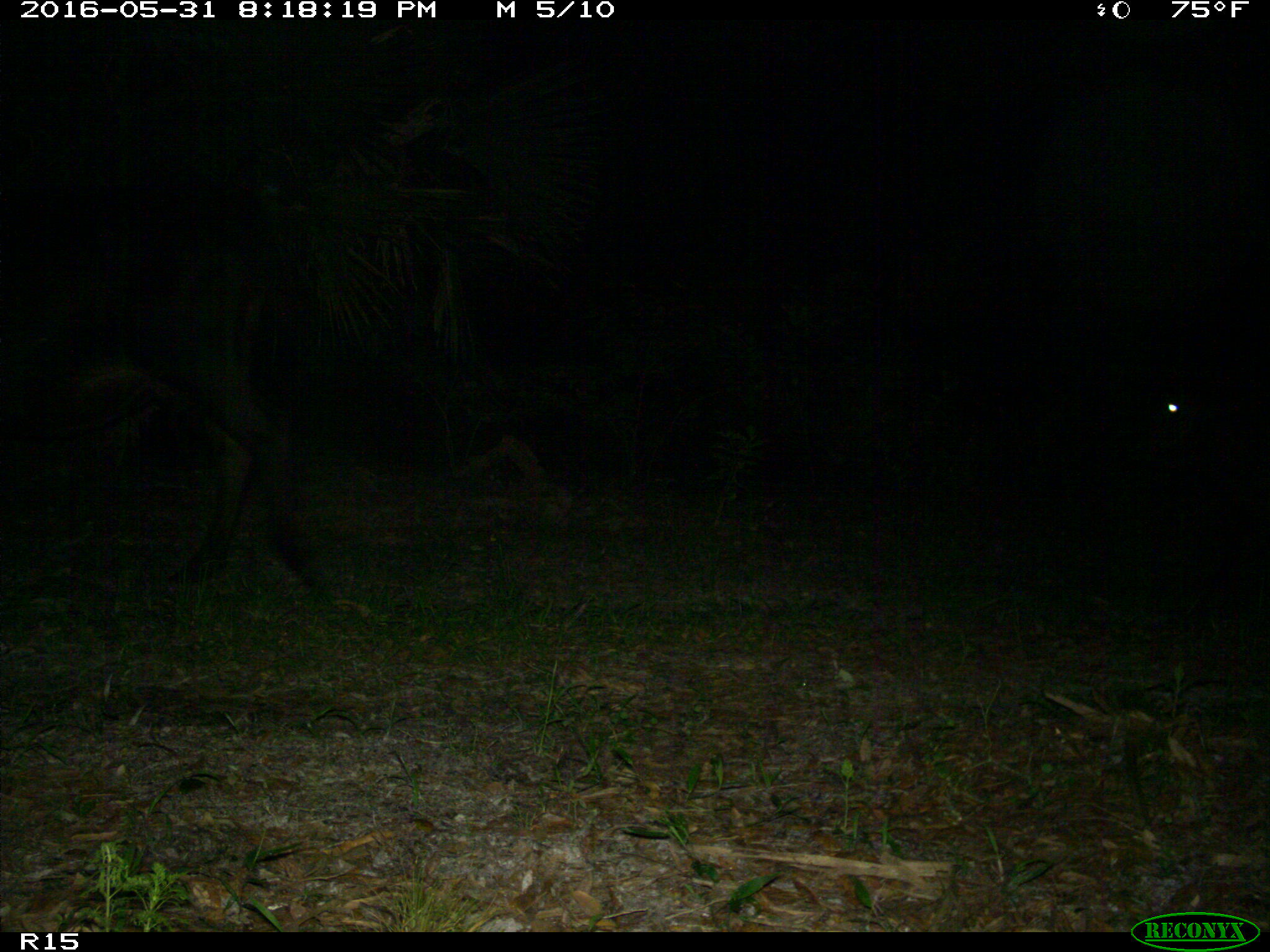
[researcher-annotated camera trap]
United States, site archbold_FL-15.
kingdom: Animalia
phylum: Chordata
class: Mammalia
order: Artiodactyla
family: Bovidae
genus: Bos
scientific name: Bos taurus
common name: domestic cow